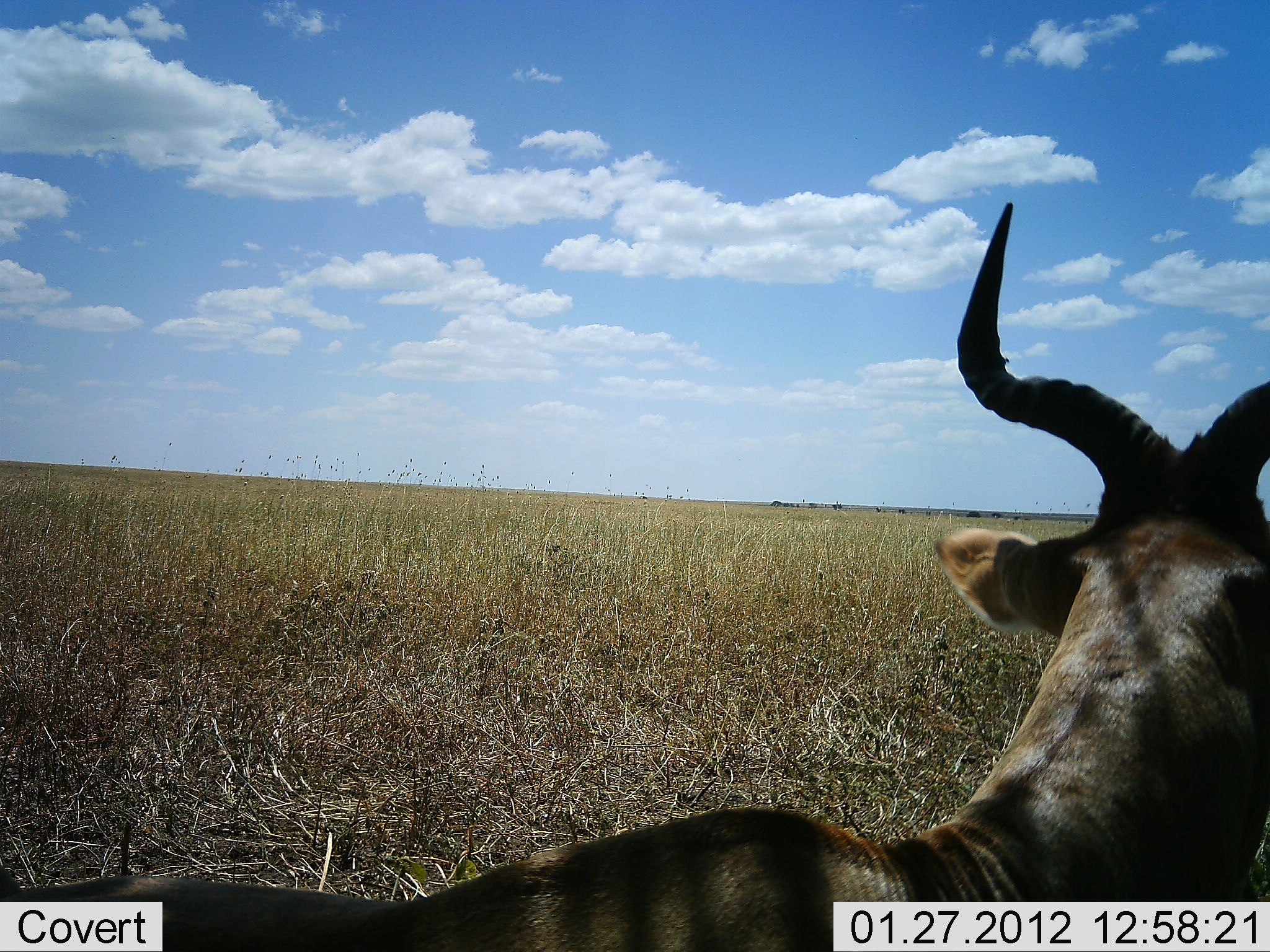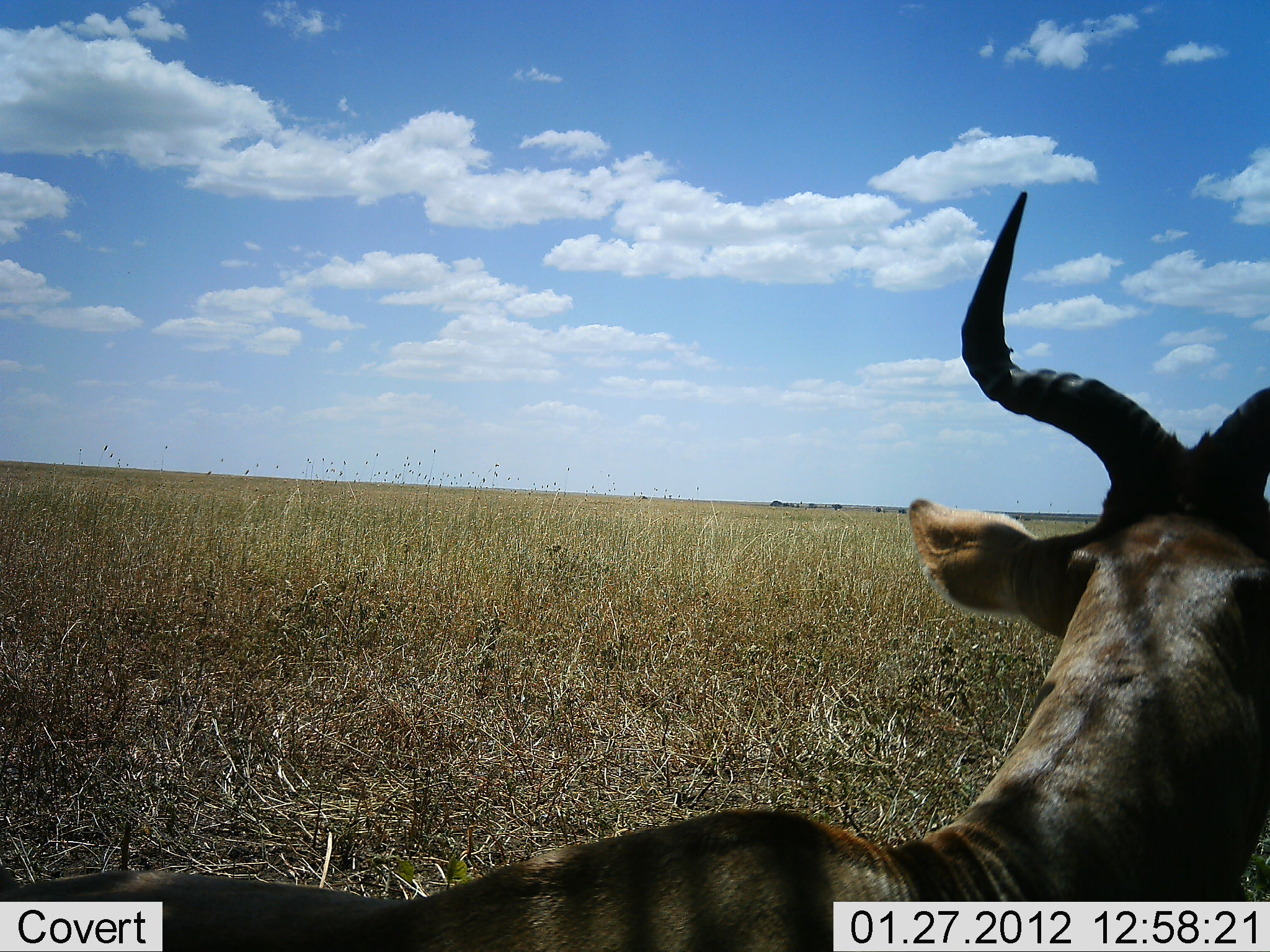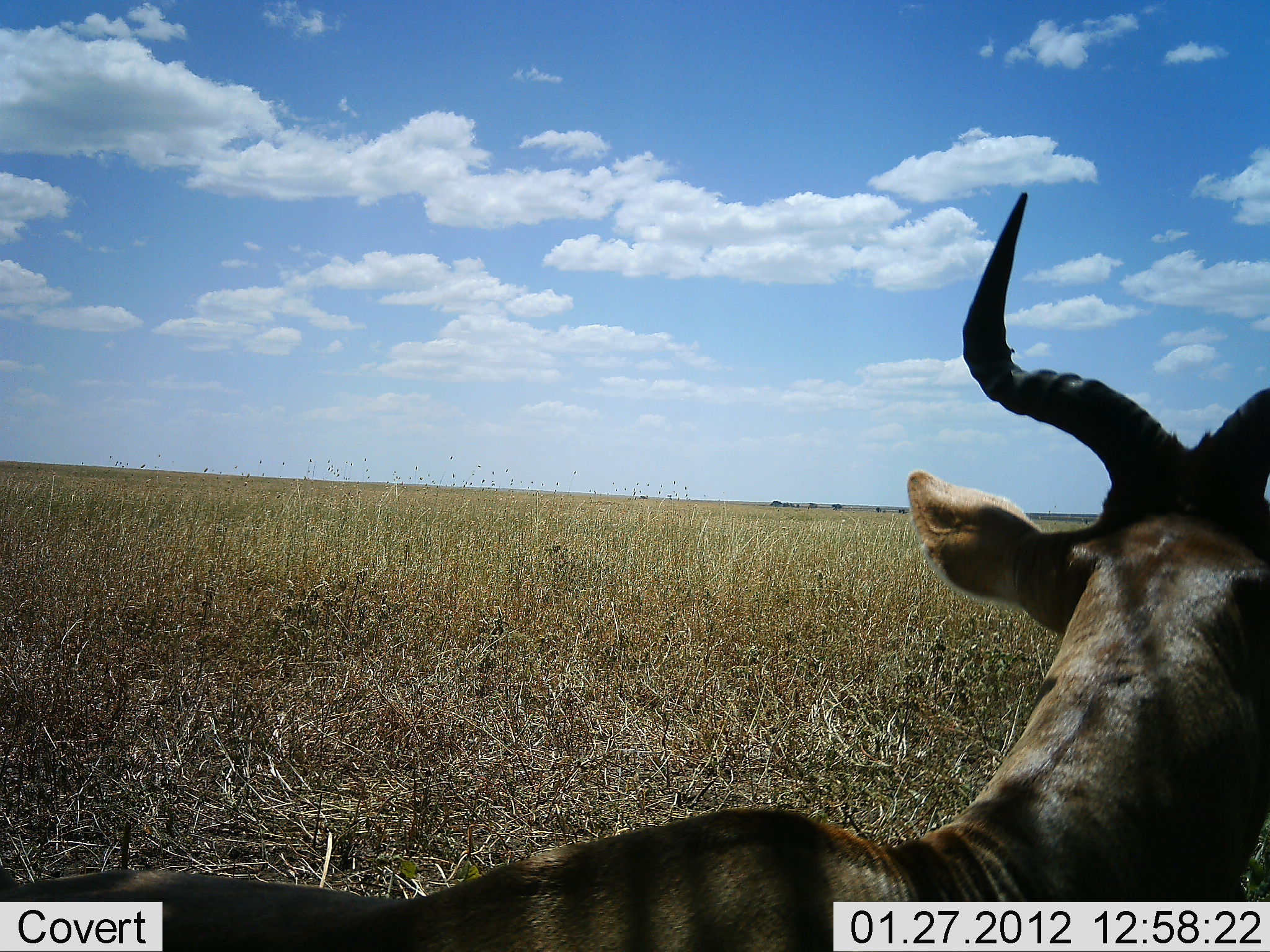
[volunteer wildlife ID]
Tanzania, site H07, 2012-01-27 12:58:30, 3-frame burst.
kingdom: Animalia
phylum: Chordata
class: Mammalia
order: Artiodactyla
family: Bovidae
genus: Alcelaphus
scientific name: Alcelaphus buselaphus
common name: hartebeest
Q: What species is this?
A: Hartebeest (Alcelaphus buselaphus).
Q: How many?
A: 1.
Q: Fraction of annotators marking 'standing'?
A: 60%.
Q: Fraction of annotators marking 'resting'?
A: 45%.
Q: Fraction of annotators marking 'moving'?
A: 0%.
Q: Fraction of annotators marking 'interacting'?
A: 0%.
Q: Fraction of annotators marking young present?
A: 0%.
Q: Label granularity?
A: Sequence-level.